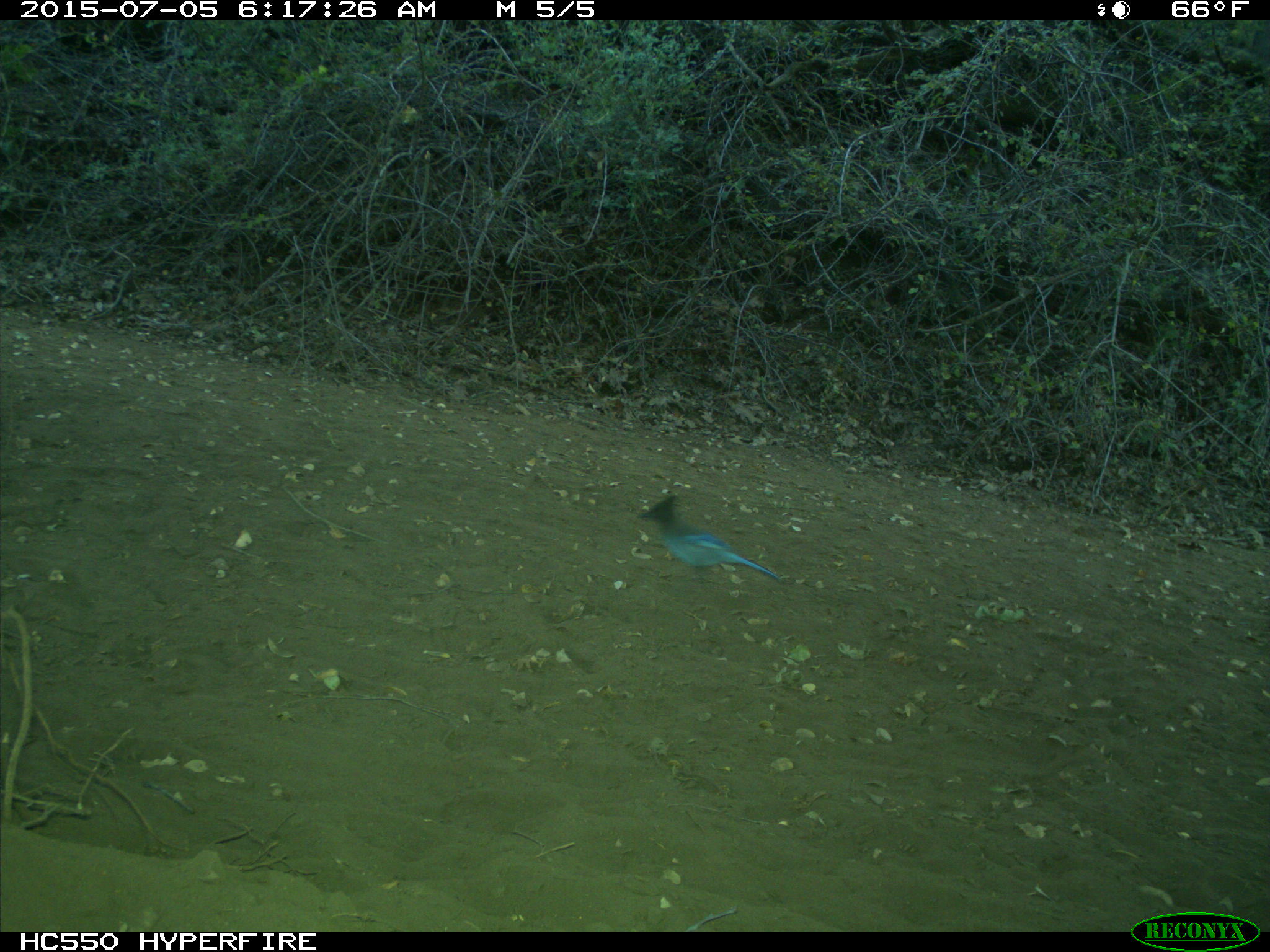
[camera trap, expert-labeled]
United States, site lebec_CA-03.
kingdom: Animalia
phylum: Chordata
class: Aves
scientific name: Aves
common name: birds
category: unidentified bird